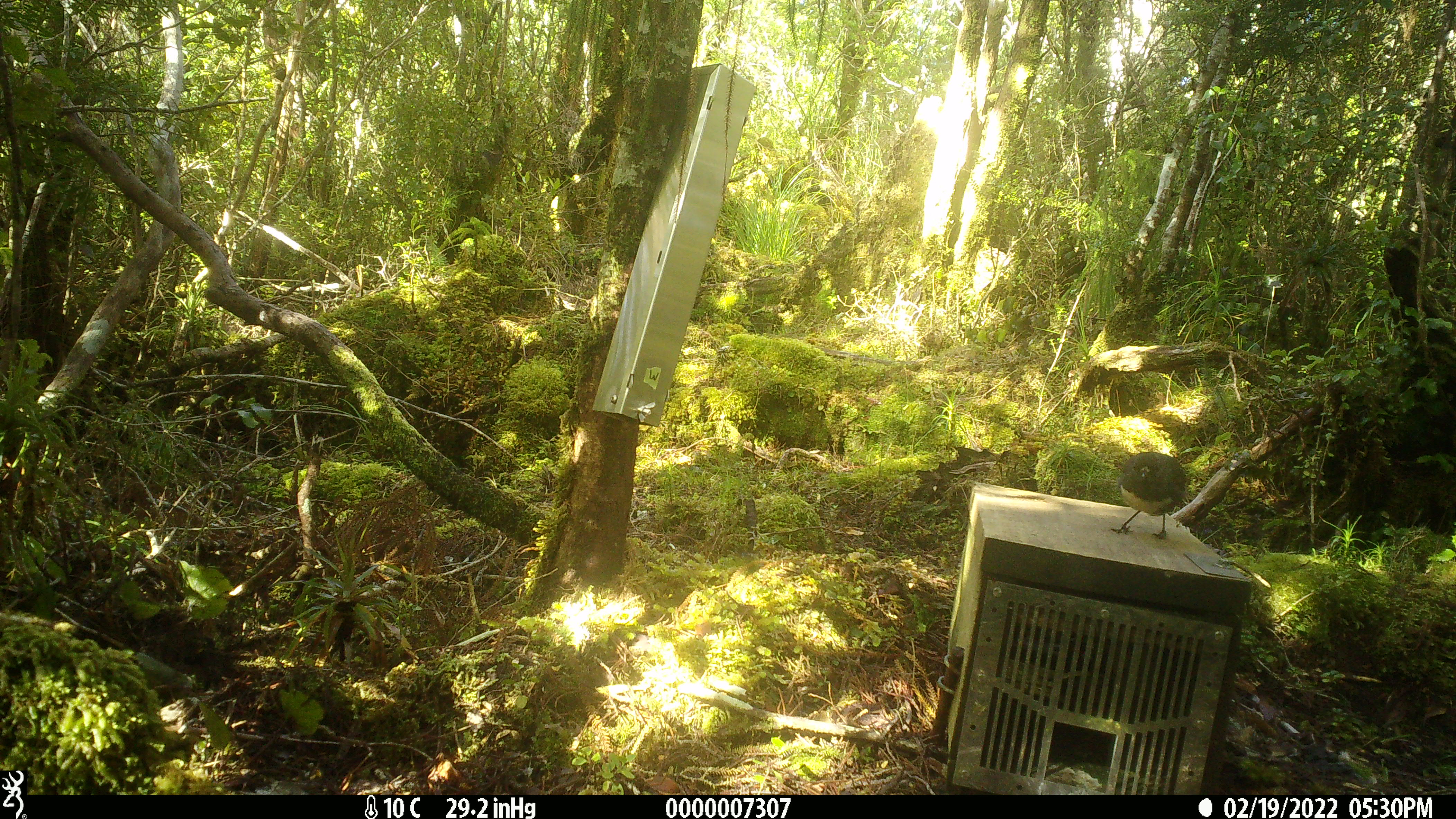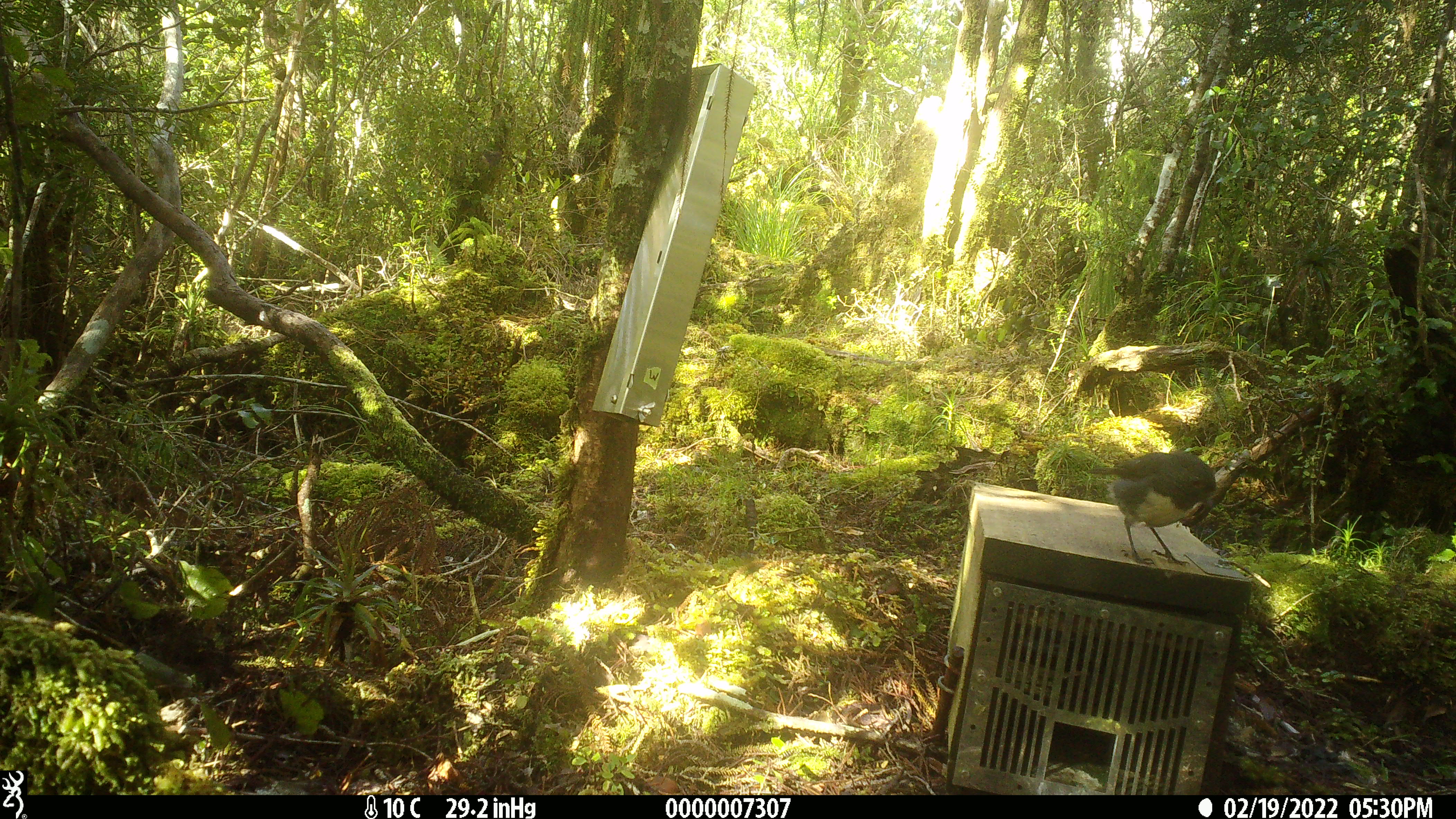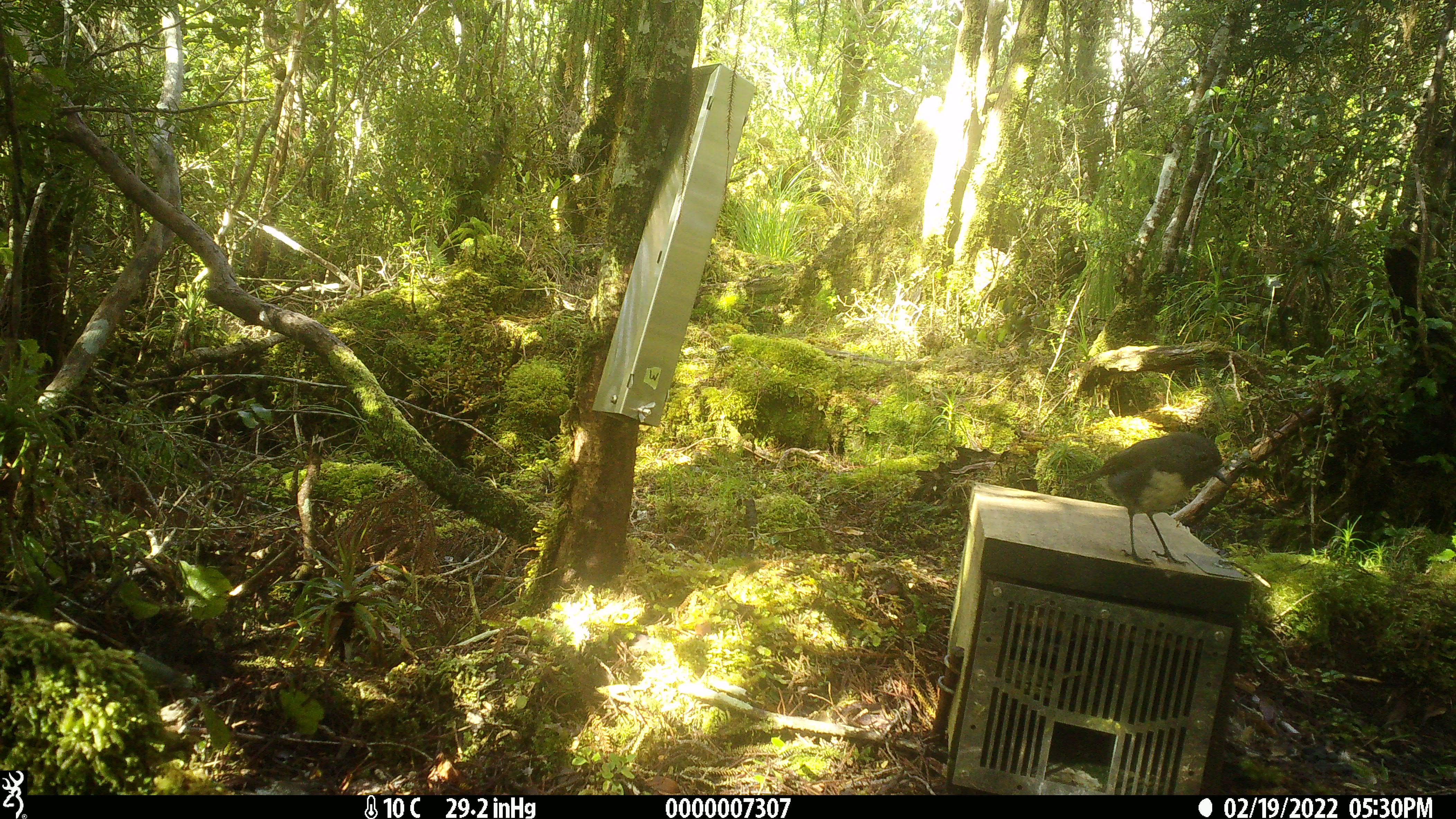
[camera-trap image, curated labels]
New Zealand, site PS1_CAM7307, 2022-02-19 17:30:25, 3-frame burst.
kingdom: Animalia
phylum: Chordata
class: Aves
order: Passeriformes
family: Petroicidae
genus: Petroica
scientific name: Petroica australis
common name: new zealand robin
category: robin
Robin (new zealand robin) (Petroica australis).